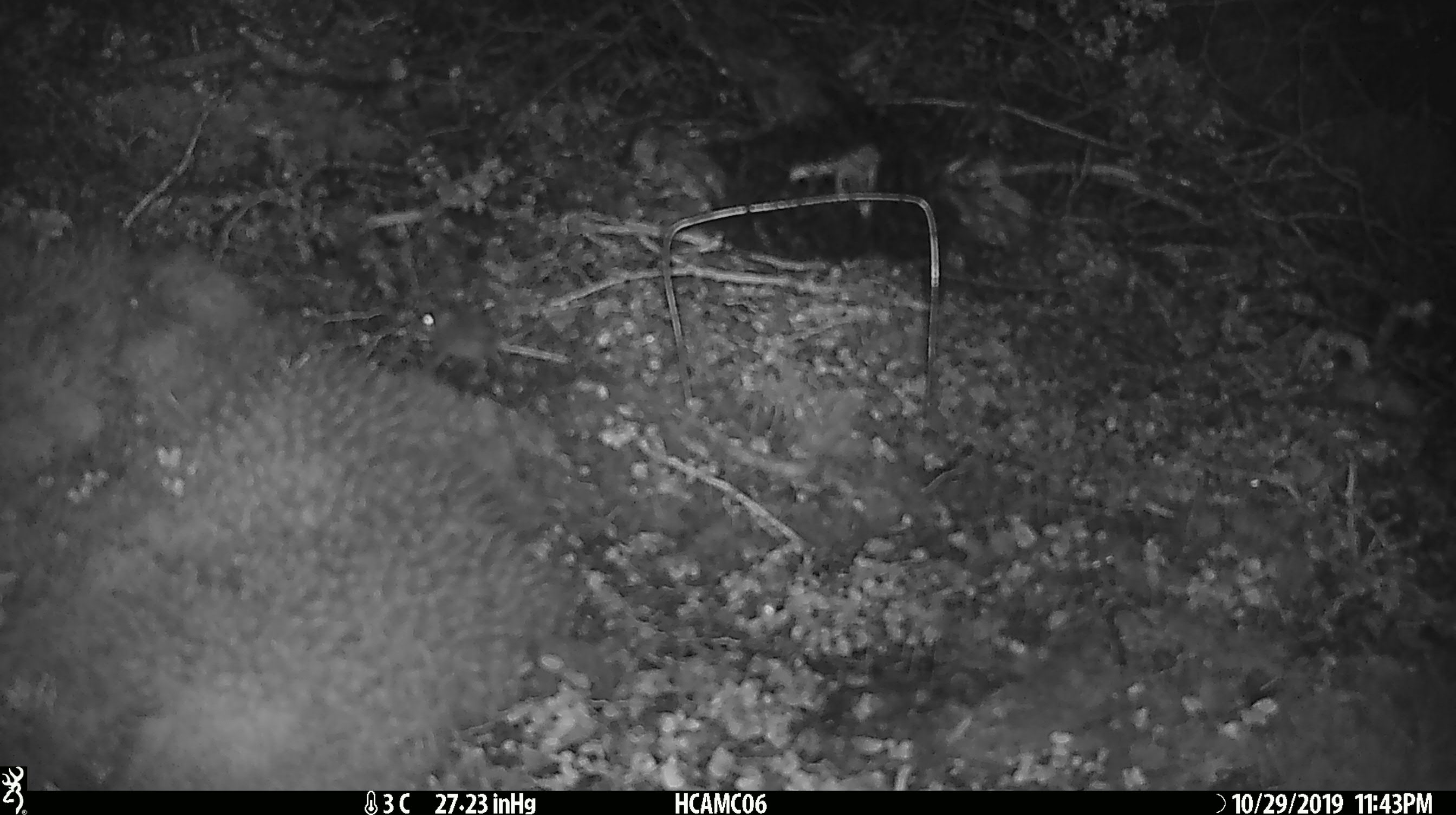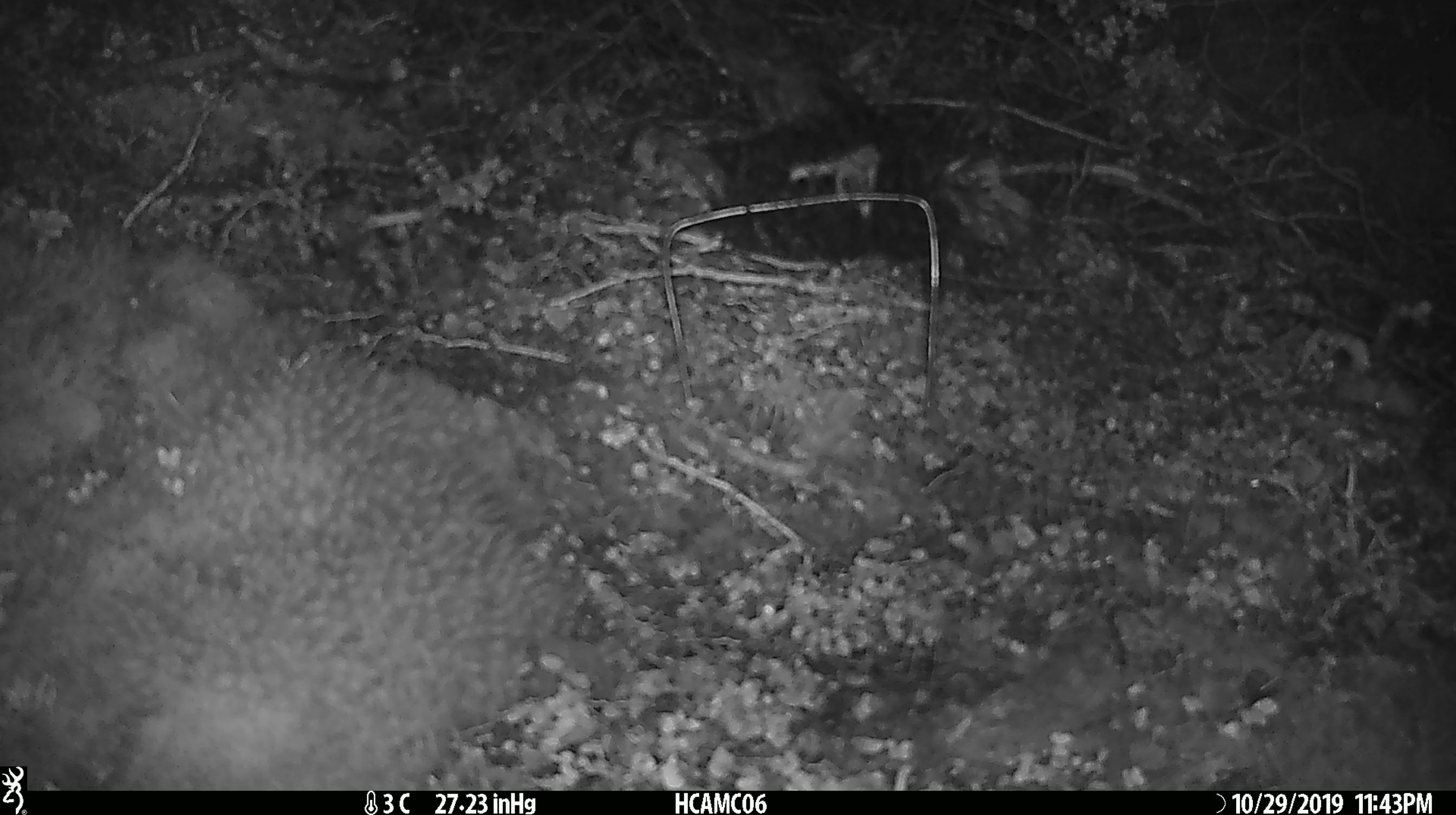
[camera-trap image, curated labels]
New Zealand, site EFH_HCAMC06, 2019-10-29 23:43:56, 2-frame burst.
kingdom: Animalia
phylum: Chordata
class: Mammalia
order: Rodentia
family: Muridae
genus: Mus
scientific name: Mus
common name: mouse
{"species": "mouse (Mus)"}